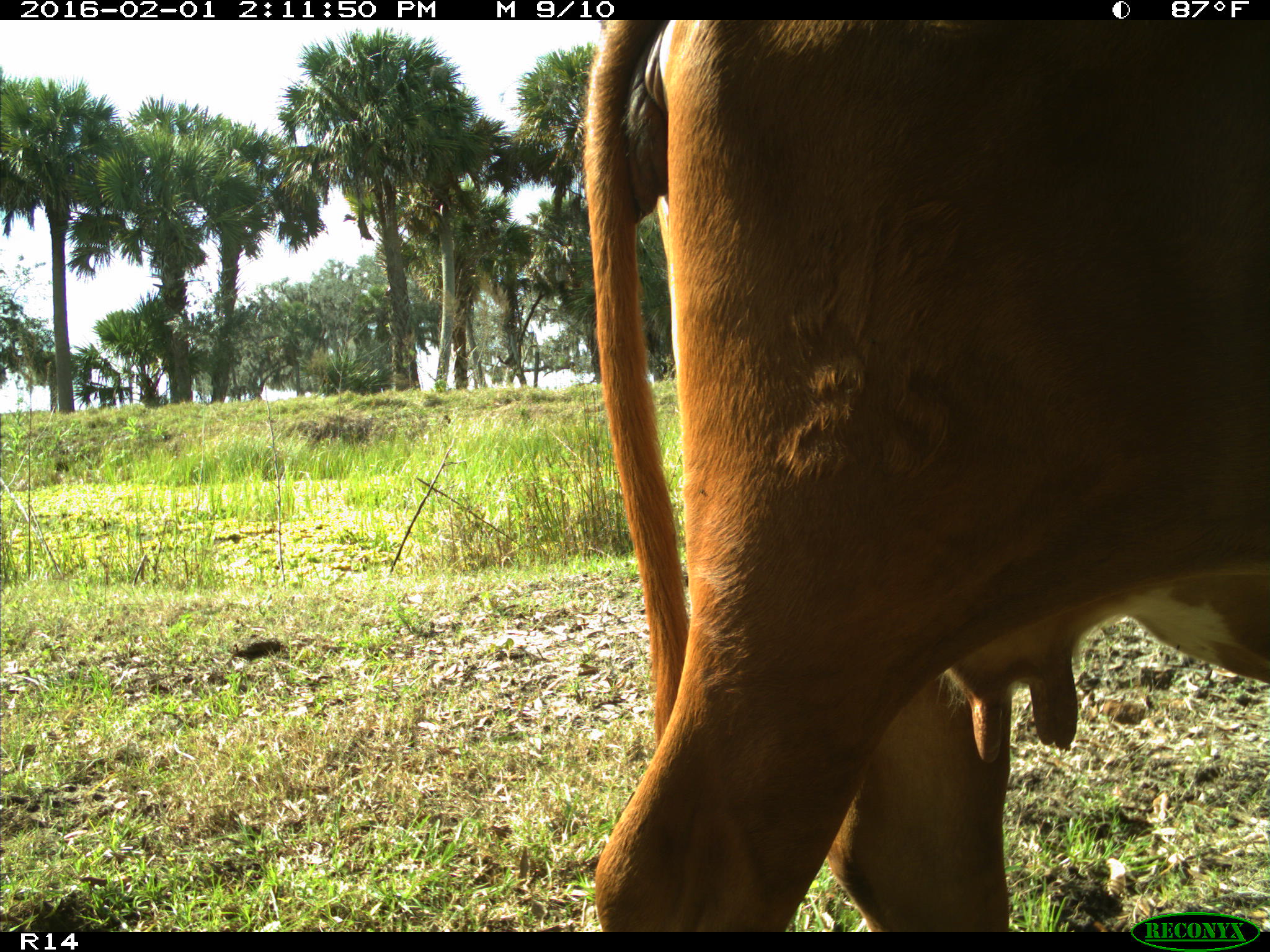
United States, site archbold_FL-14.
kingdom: Animalia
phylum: Chordata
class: Mammalia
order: Artiodactyla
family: Bovidae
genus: Bos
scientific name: Bos taurus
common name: domestic cow